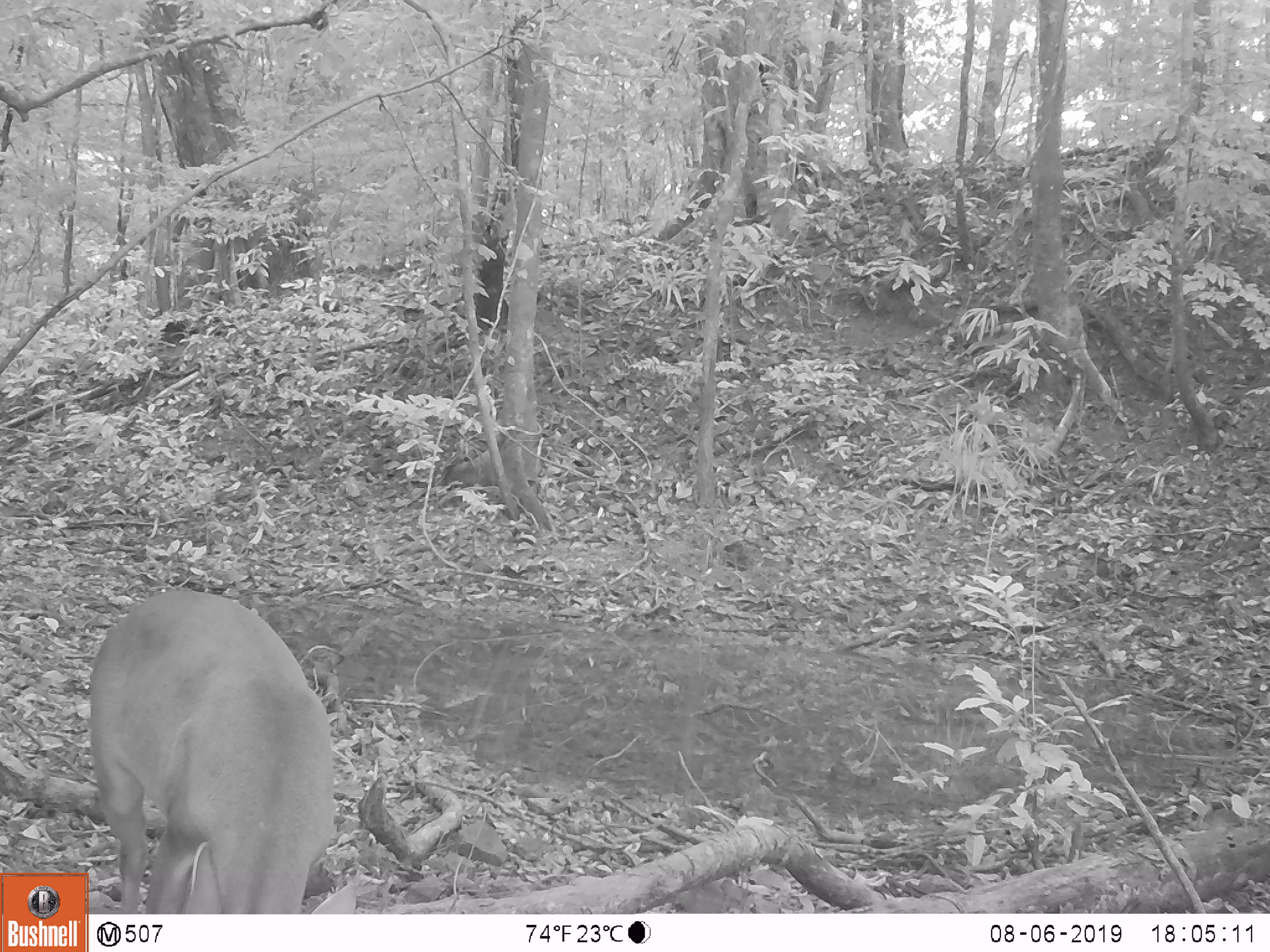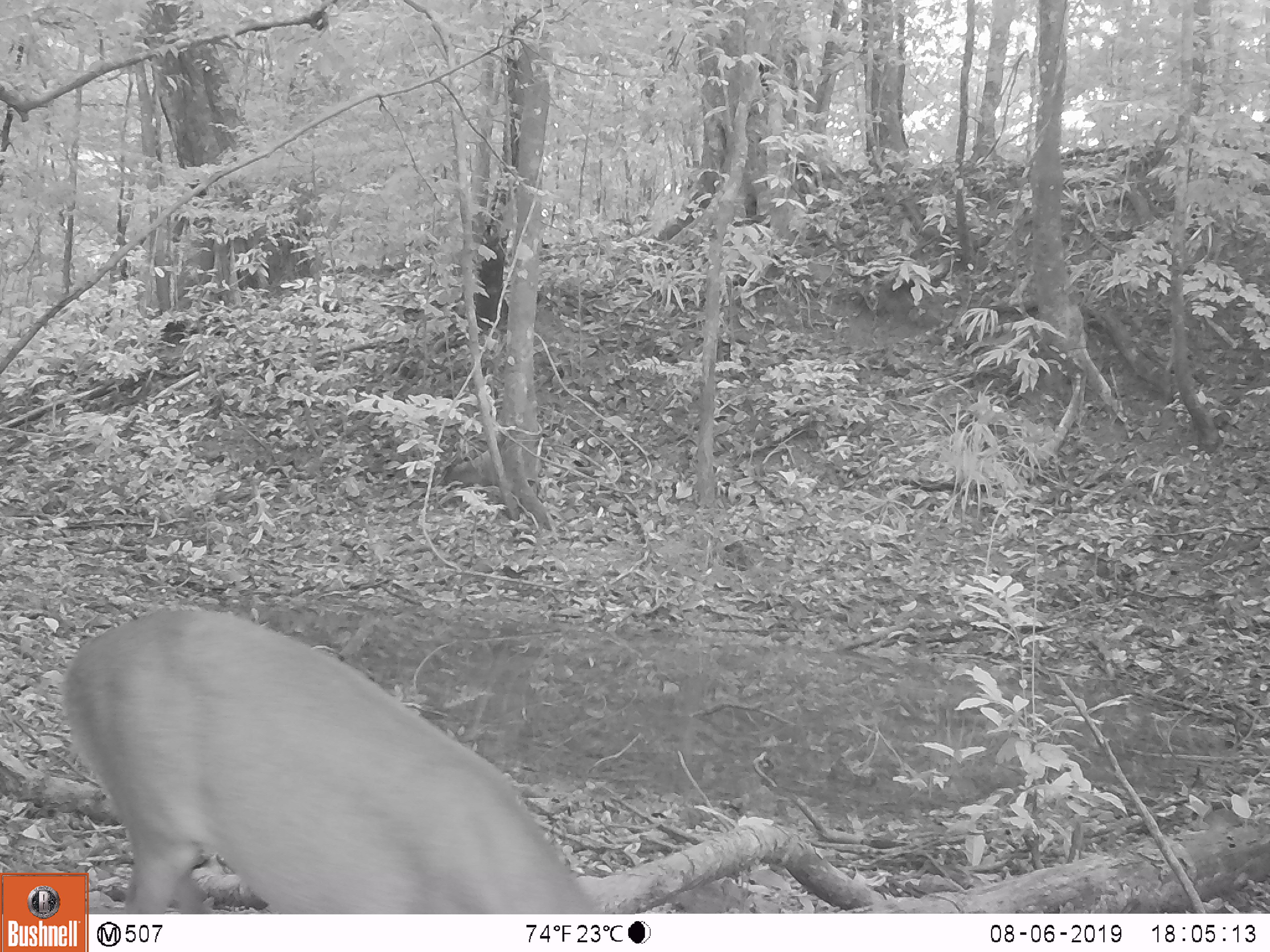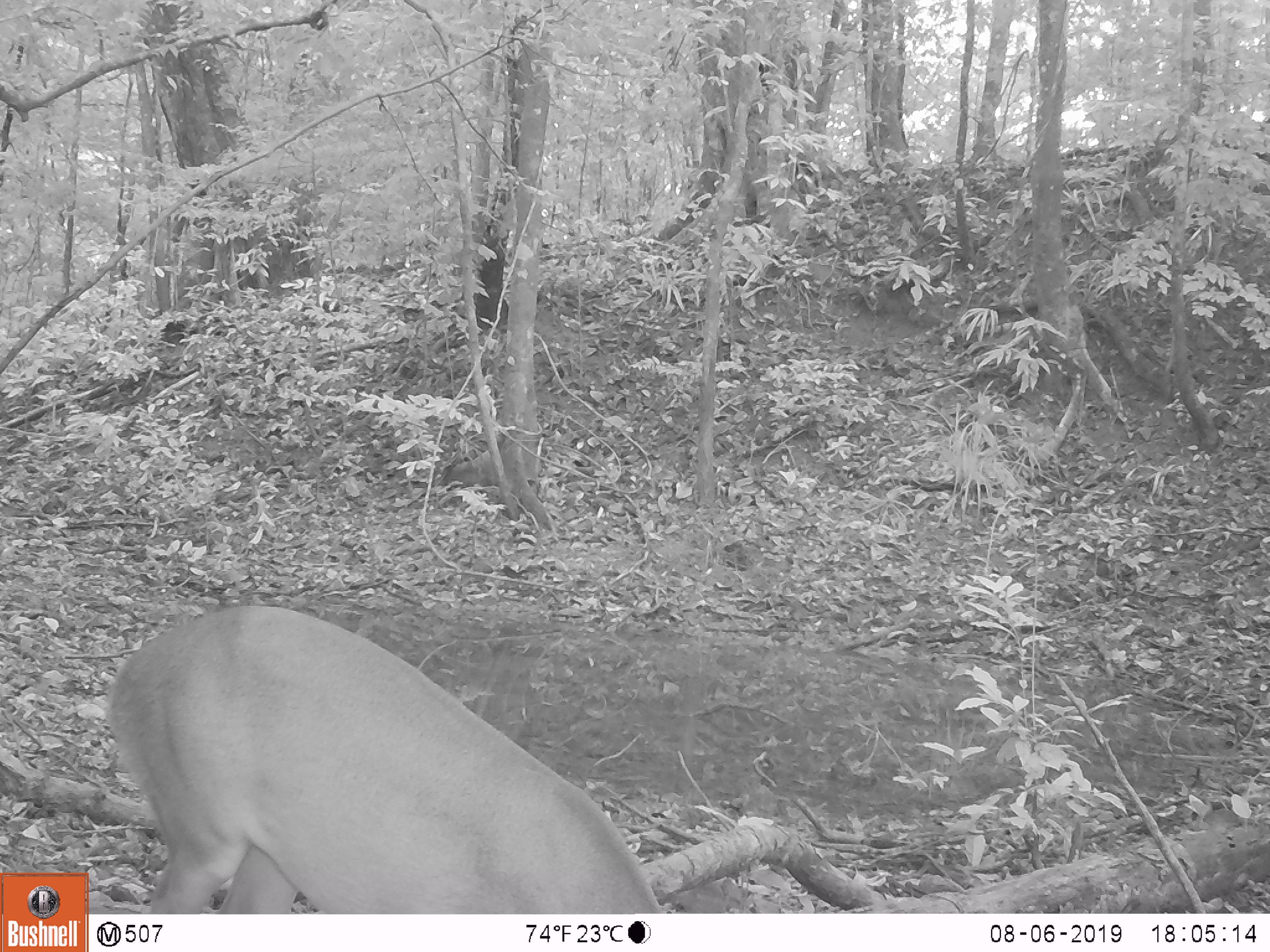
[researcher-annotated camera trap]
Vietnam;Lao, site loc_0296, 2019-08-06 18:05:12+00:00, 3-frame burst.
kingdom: Animalia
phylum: Chordata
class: Mammalia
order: Artiodactyla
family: Cervidae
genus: Muntiacus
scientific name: Muntiacus vuquangensis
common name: large-antlered muntjac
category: large antlered muntjac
Large antlered muntjac (large-antlered muntjac) (Muntiacus vuquangensis). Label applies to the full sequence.